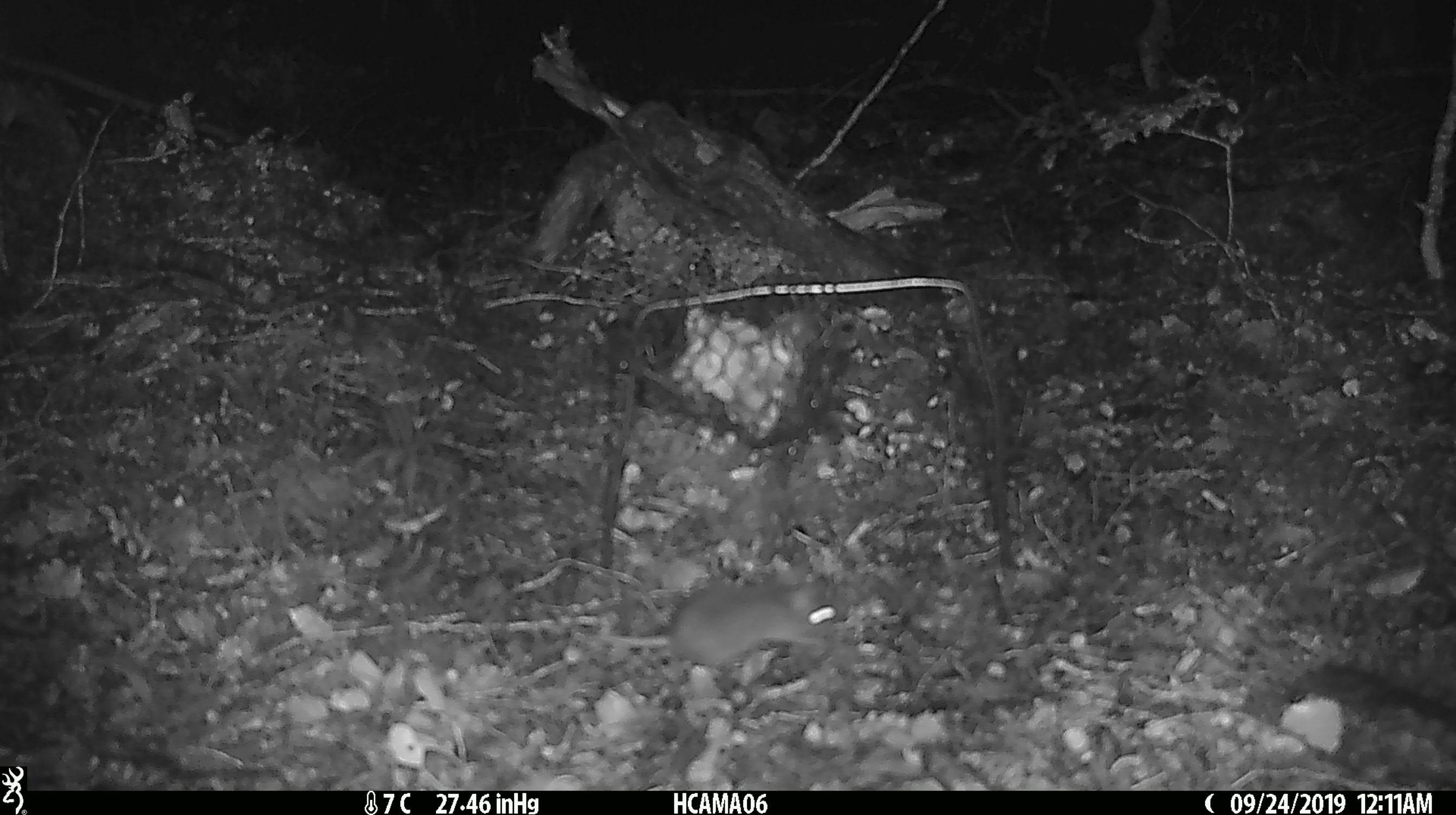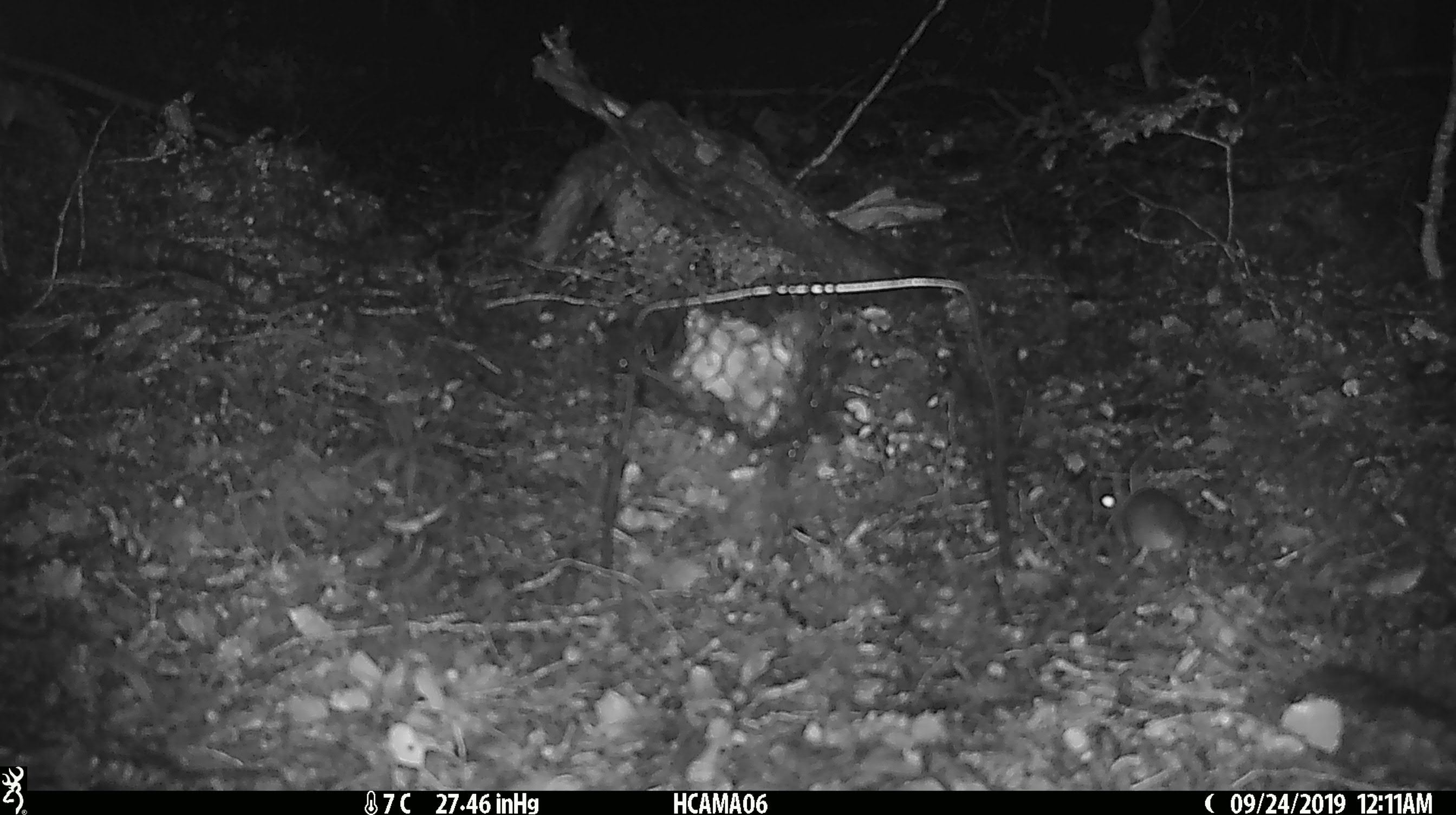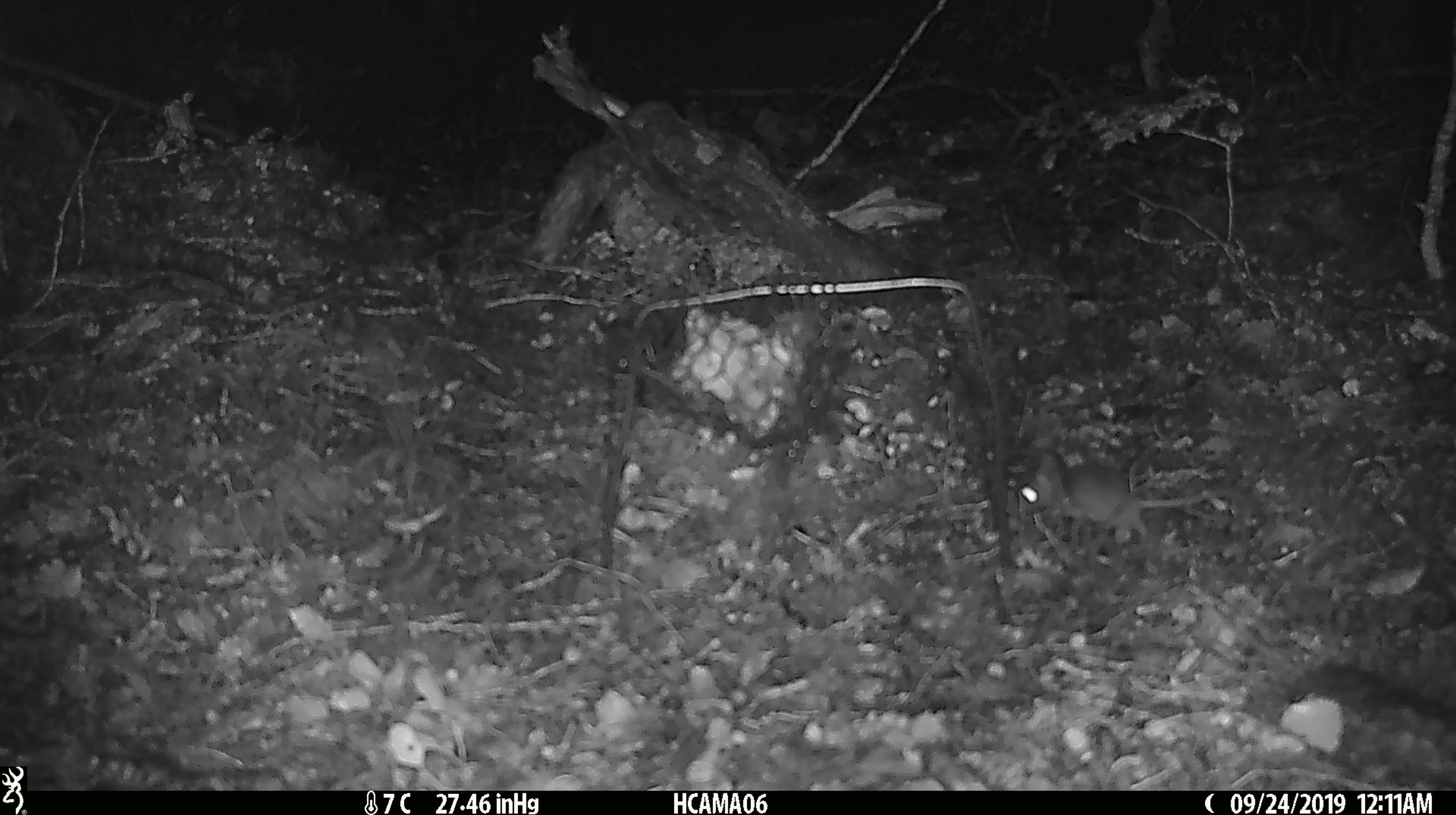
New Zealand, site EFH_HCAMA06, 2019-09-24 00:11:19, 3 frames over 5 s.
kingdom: Animalia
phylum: Chordata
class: Mammalia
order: Rodentia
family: Muridae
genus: Mus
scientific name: Mus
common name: mouse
Mouse (Mus).